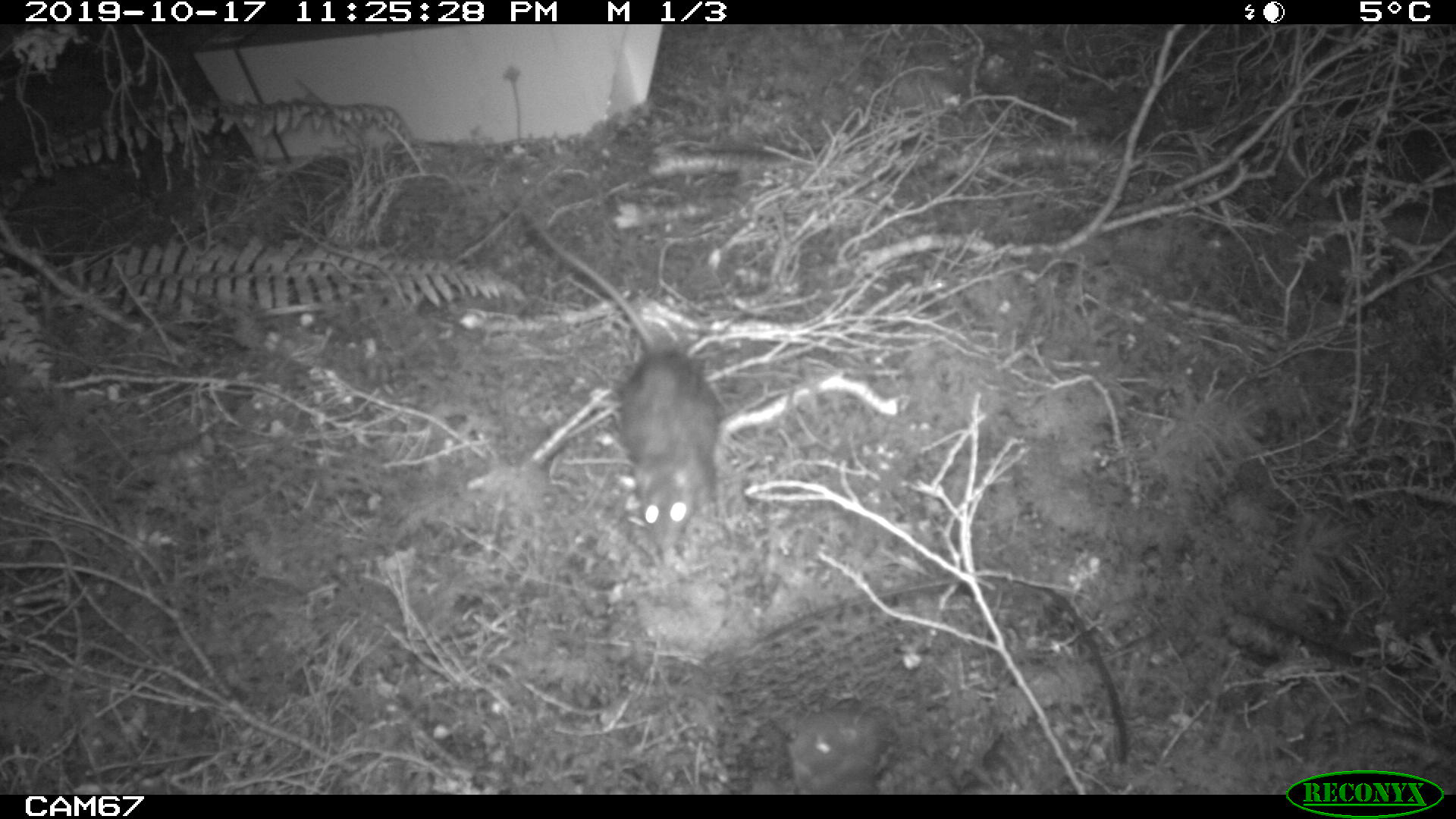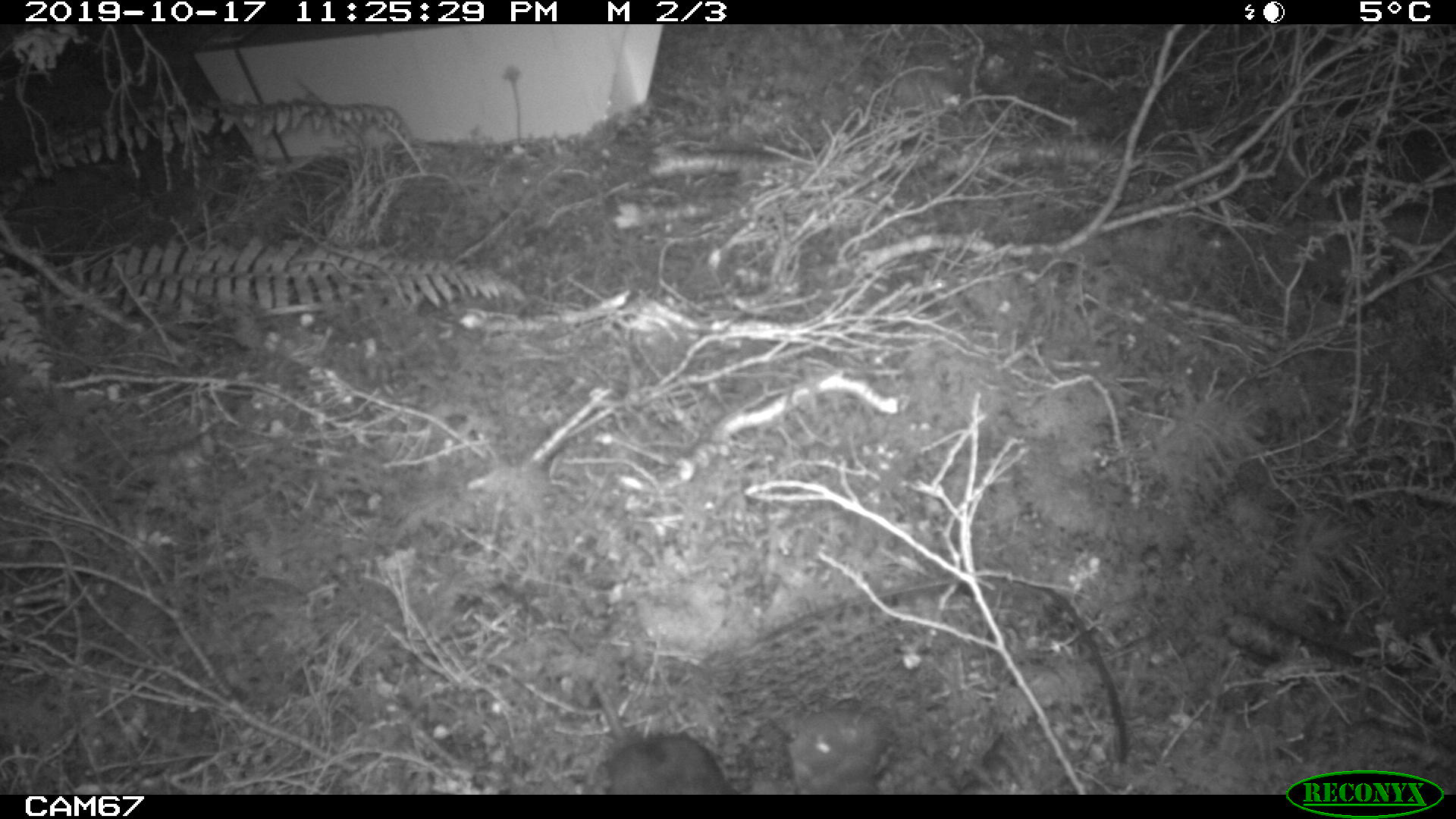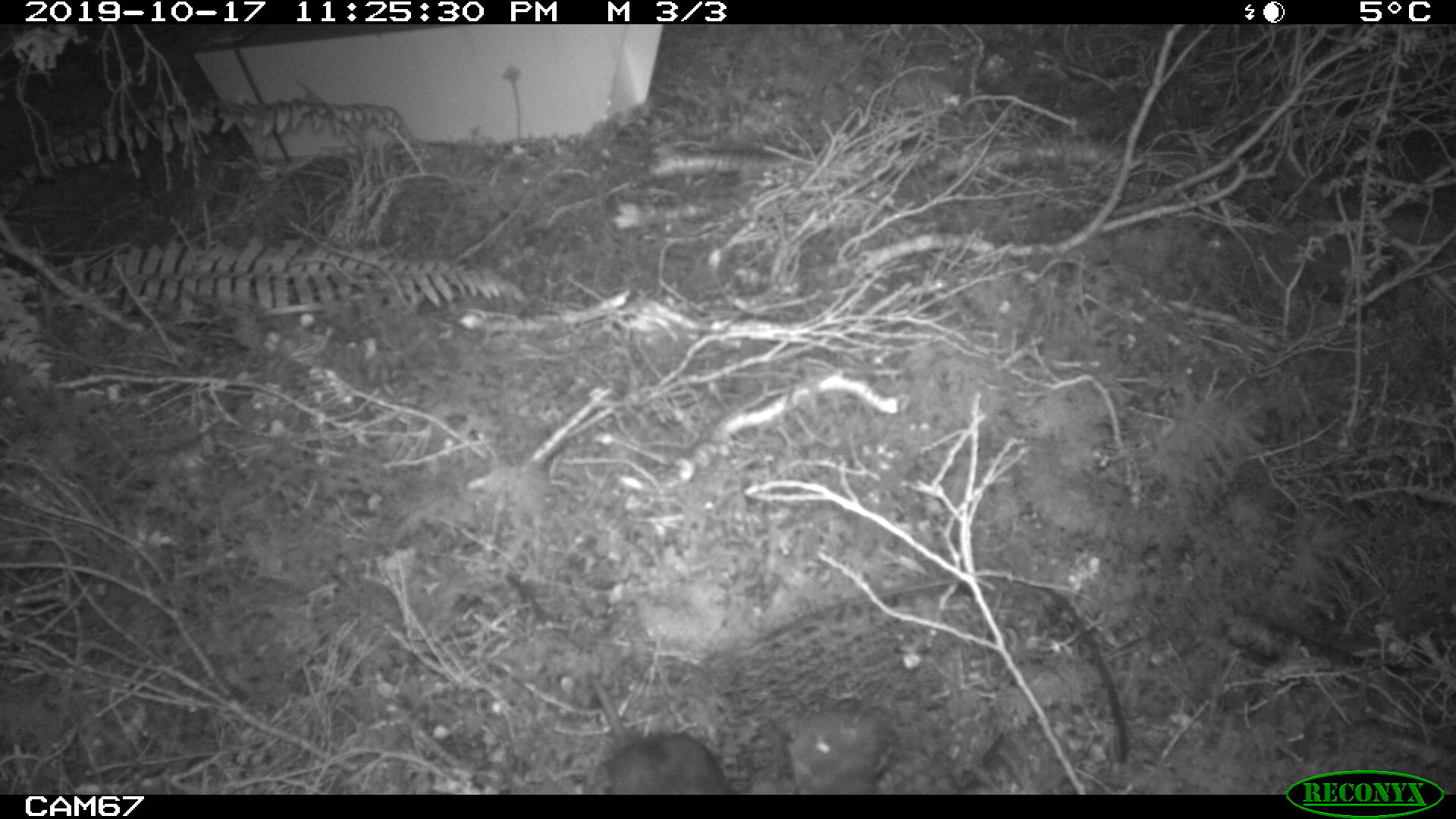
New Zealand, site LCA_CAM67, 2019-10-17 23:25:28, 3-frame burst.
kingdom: Animalia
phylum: Chordata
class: Mammalia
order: Rodentia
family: Muridae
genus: Rattus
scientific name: Rattus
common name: rat